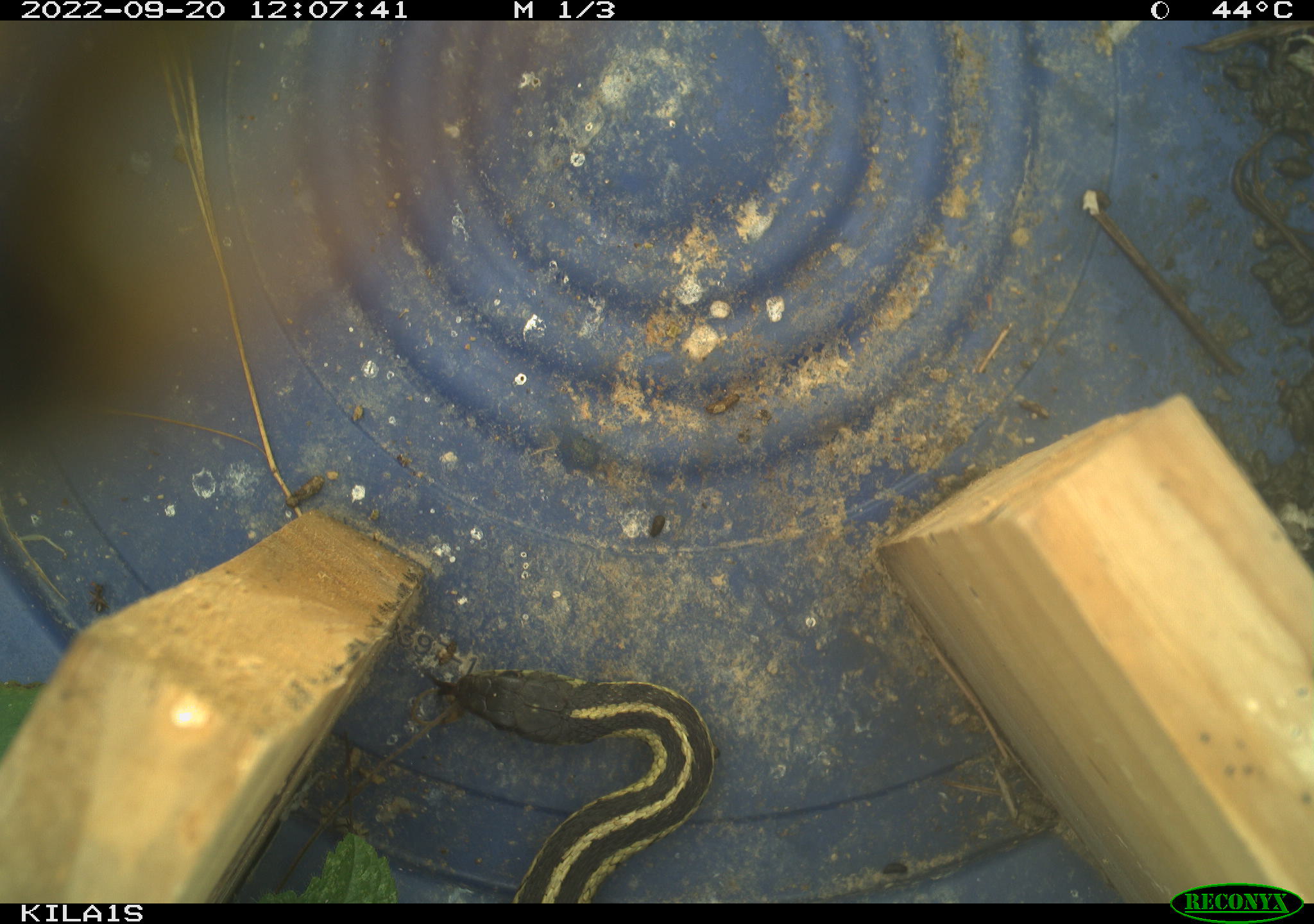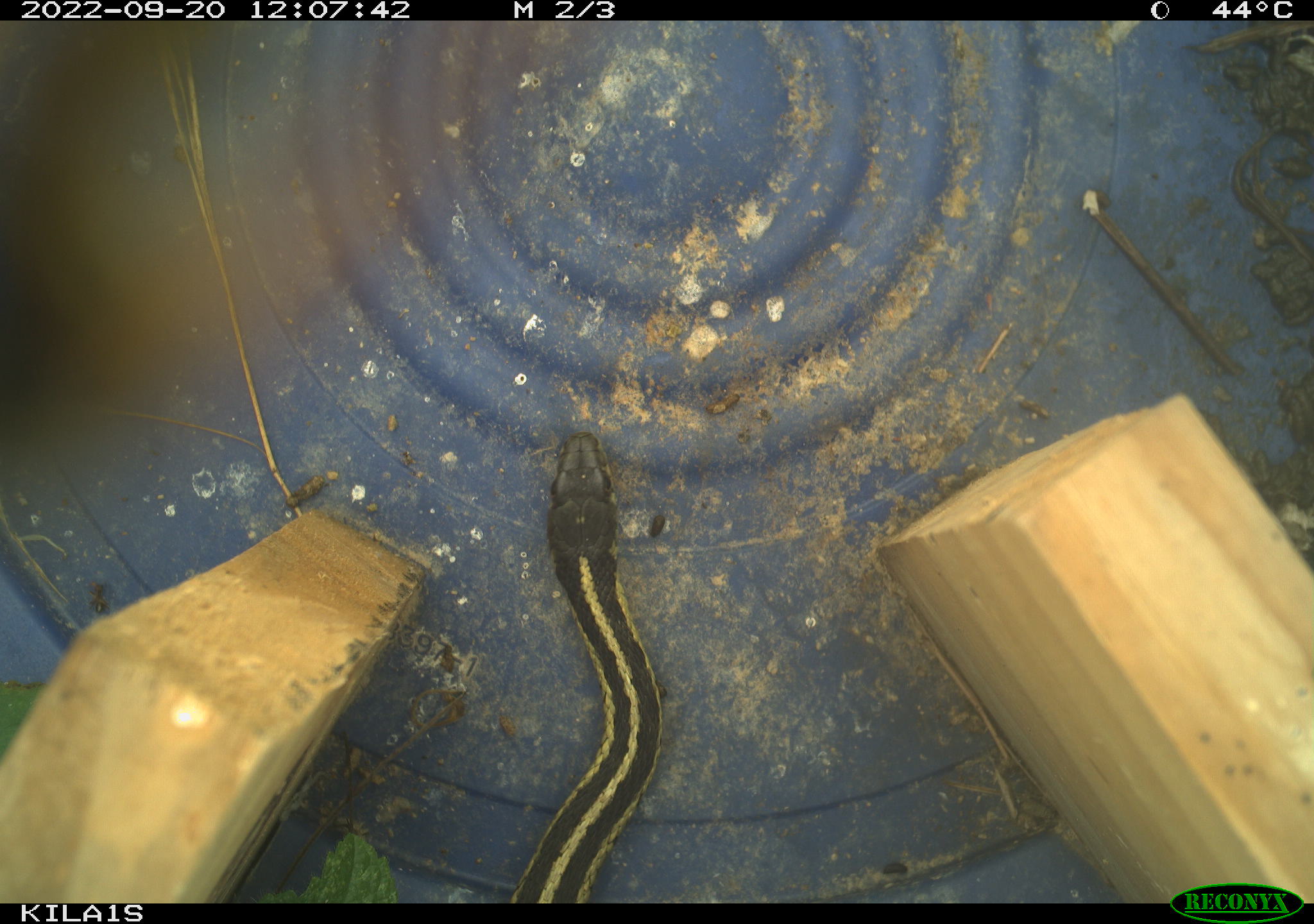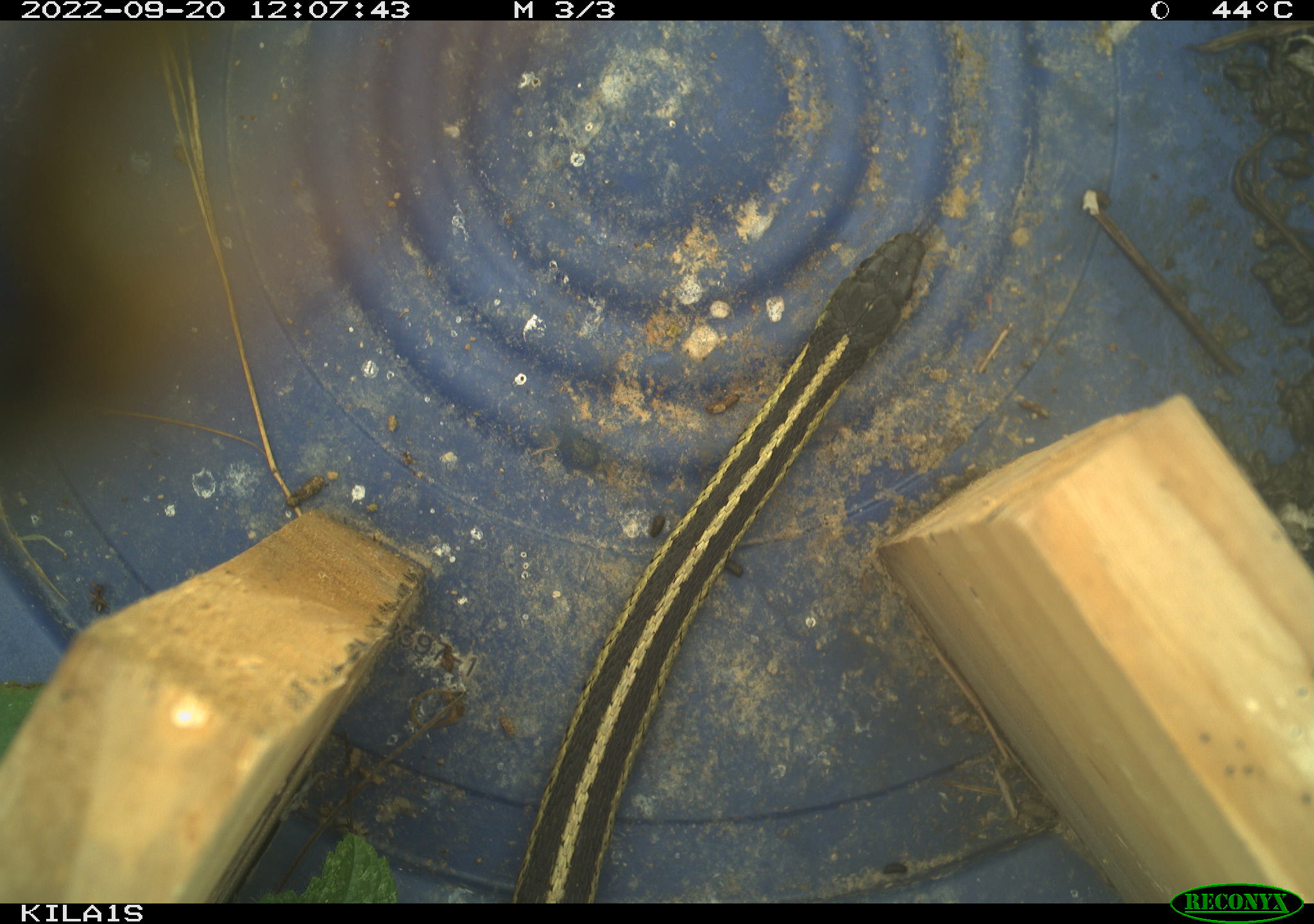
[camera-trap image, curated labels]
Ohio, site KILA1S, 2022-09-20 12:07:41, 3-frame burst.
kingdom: Animalia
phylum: Chordata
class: Reptilia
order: Squamata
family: Colubridae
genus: Thamnophis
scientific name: Thamnophis sirtalis sirtalis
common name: eastern gartersnake